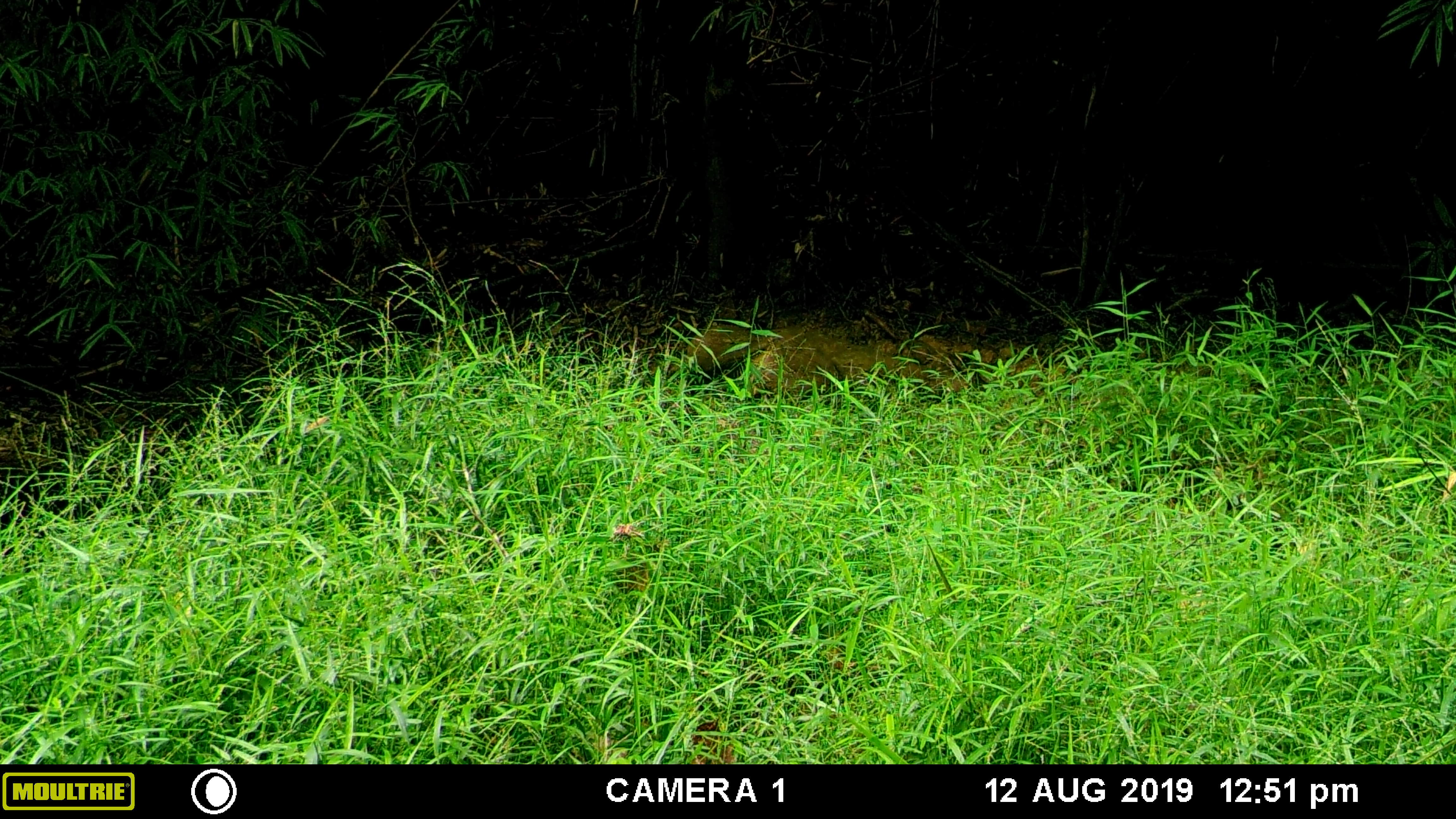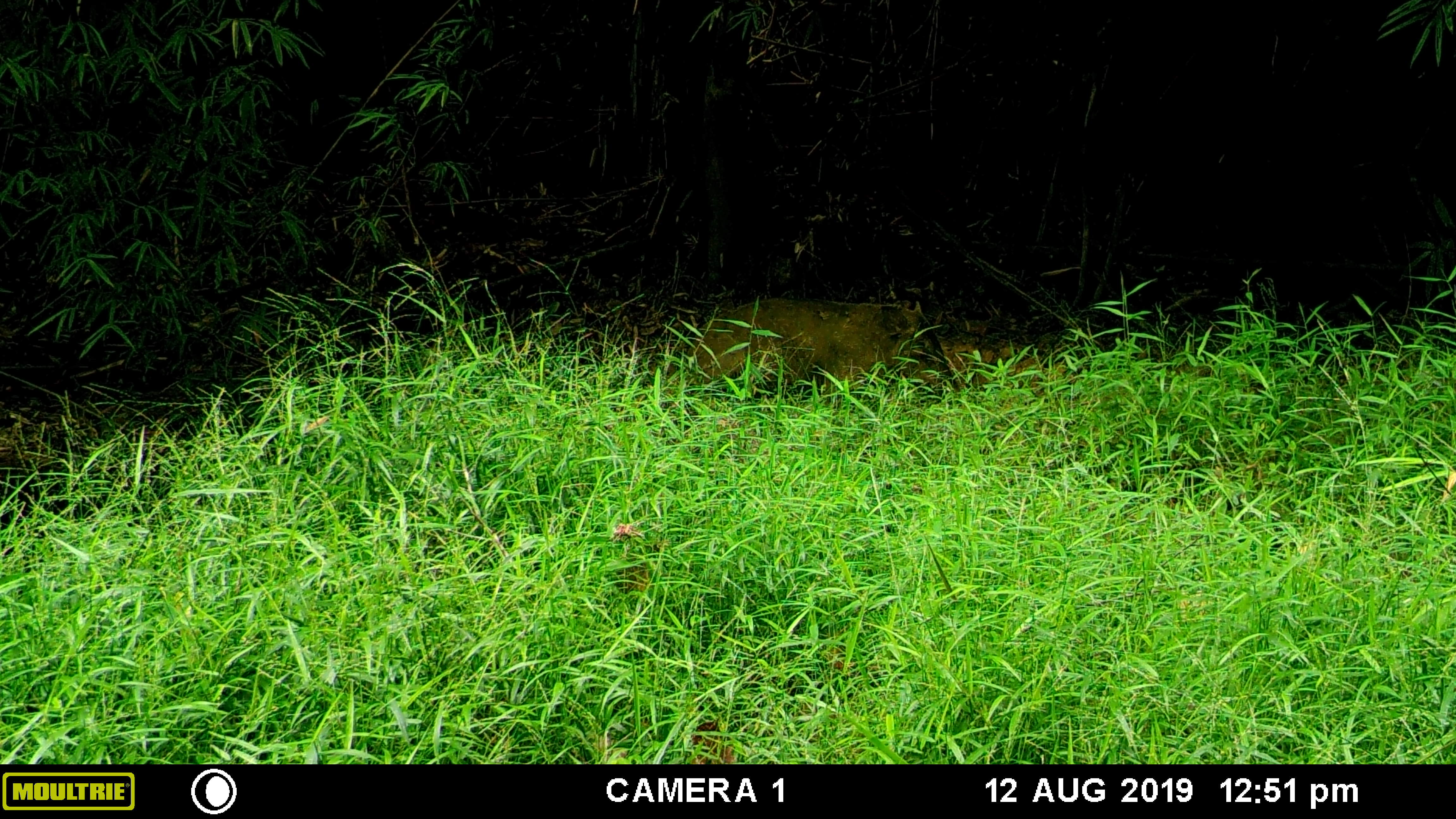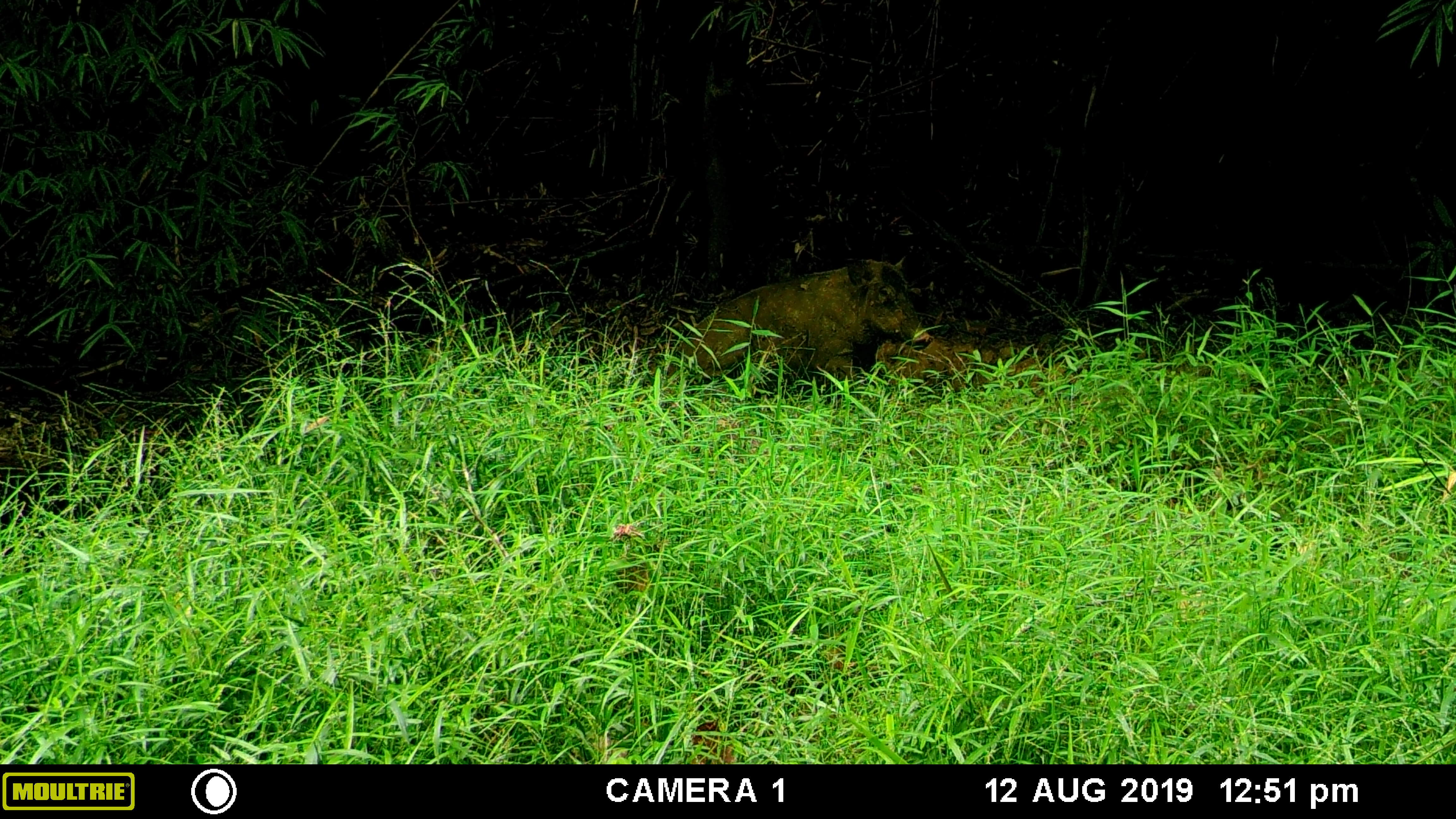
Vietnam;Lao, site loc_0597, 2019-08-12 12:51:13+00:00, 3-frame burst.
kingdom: Animalia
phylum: Chordata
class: Mammalia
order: Artiodactyla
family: Suidae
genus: Sus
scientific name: Sus scrofa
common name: eurasian wild pig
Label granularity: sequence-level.